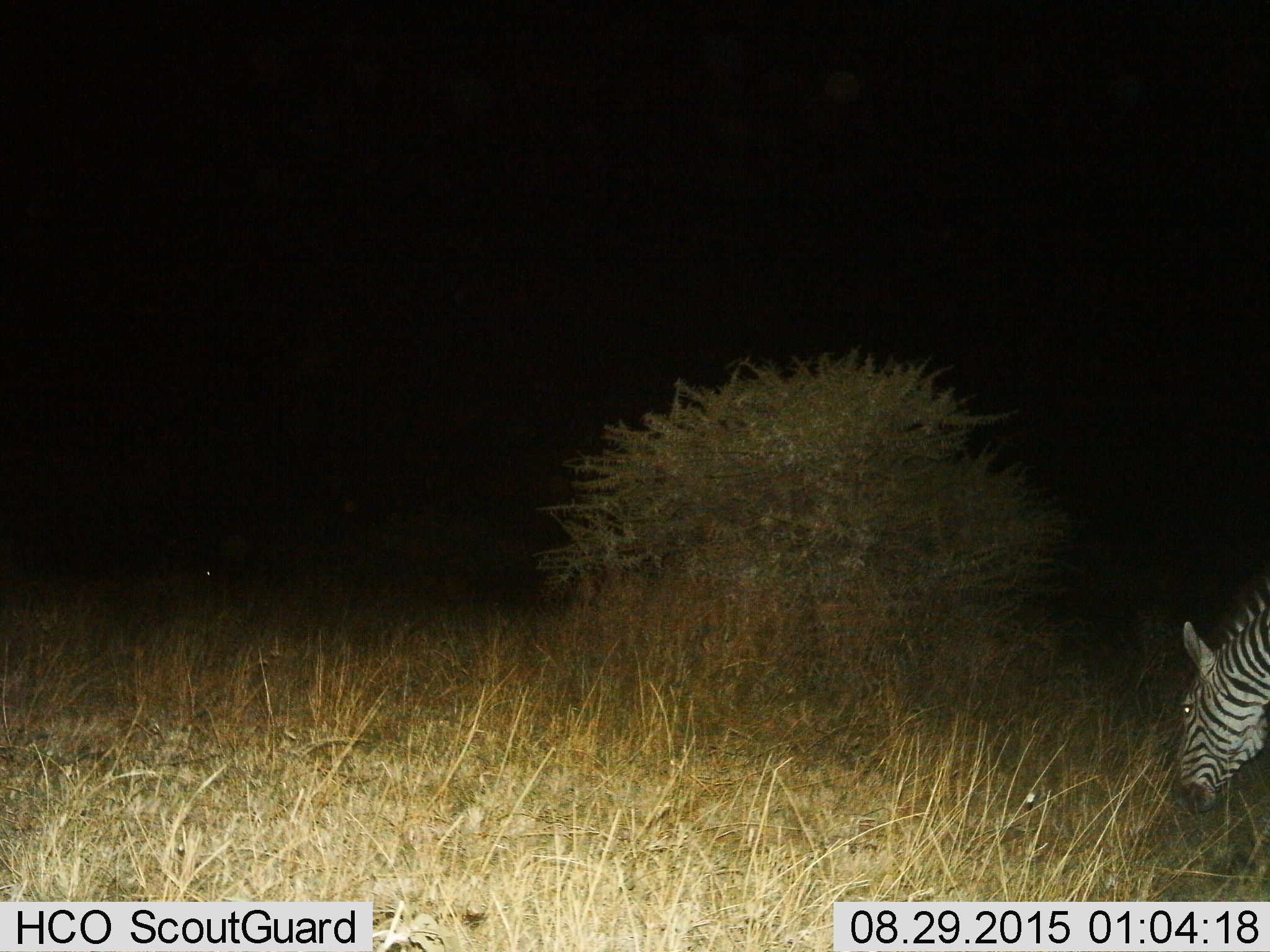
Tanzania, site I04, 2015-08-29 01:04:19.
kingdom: Animalia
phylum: Chordata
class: Mammalia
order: Perissodactyla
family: Equidae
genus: Equus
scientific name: Equus quagga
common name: plains zebra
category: zebra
Zebra (plains zebra) (Equus quagga), count 1. Behavior (volunteer vote fractions): standing 33%, resting 0%, moving 11%, interacting 0%. Young present (vote fraction): 0%. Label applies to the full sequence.